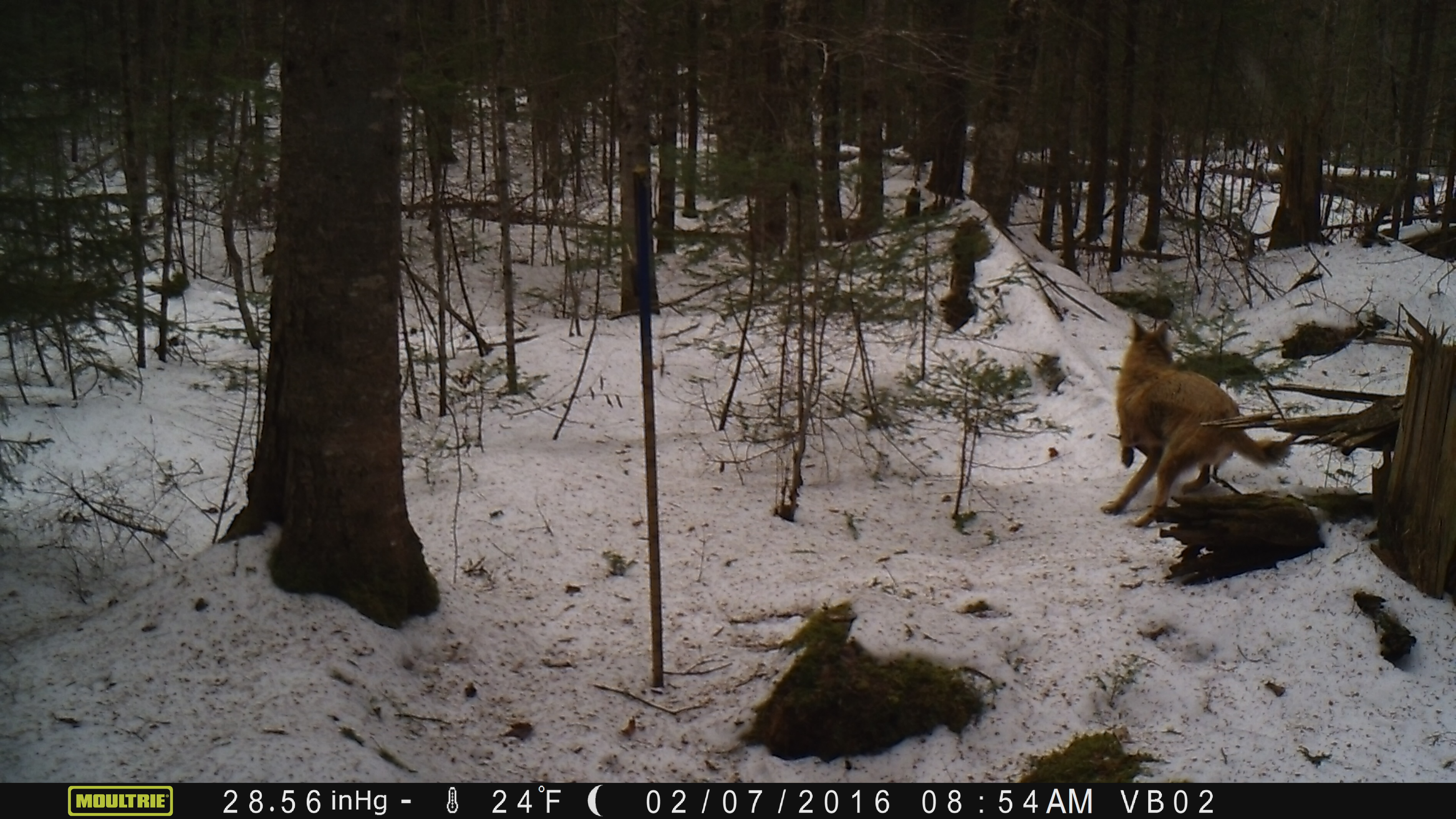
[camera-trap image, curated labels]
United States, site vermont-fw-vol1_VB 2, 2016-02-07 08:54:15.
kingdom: Animalia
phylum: Chordata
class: Mammalia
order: Carnivora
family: Canidae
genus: Canis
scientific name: Canis latrans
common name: coyote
Coyote (Canis latrans).